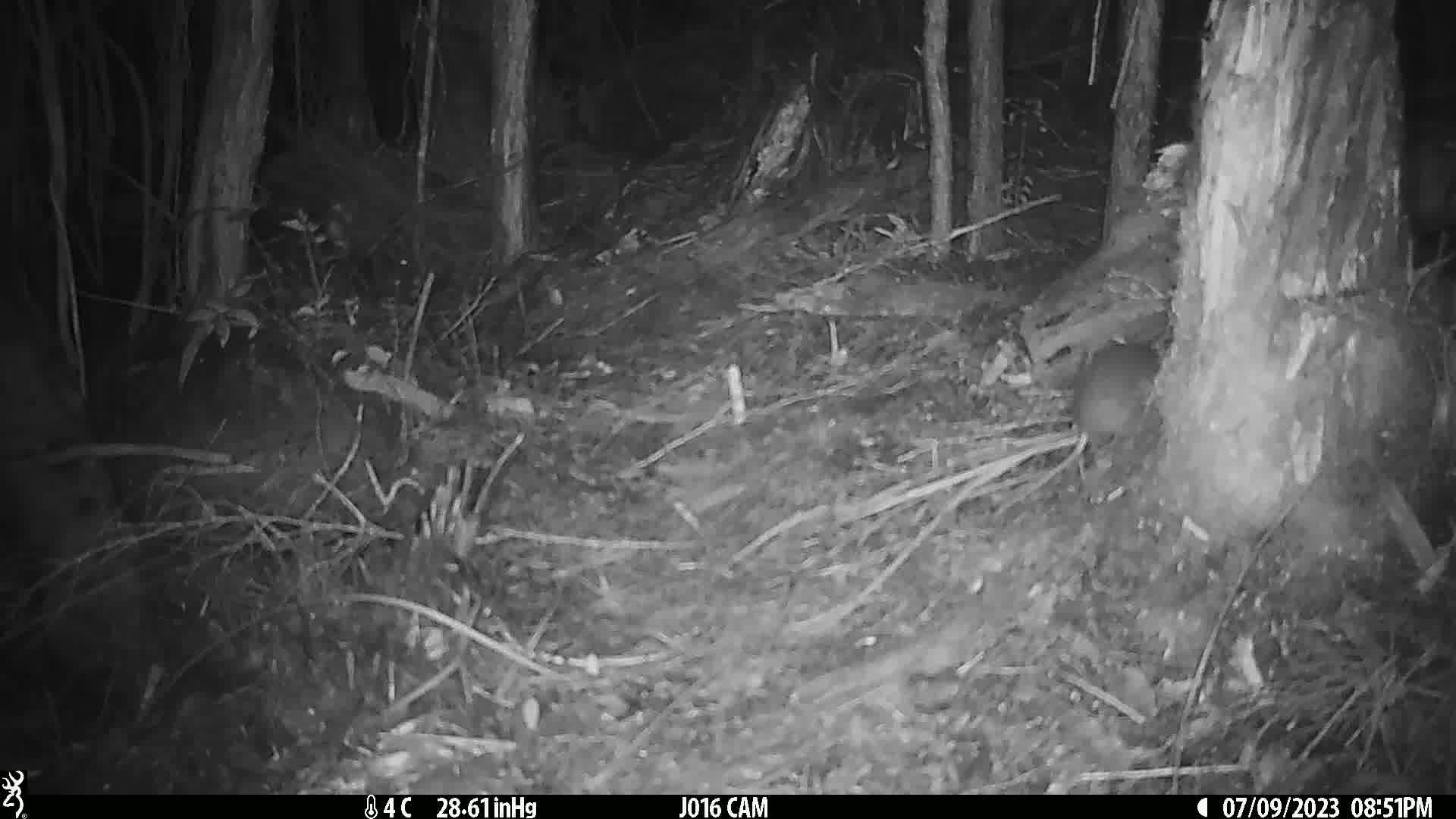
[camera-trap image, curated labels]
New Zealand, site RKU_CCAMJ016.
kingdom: Animalia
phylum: Chordata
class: Mammalia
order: Rodentia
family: Muridae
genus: Rattus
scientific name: Rattus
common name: rat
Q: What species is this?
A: Rat (Rattus).